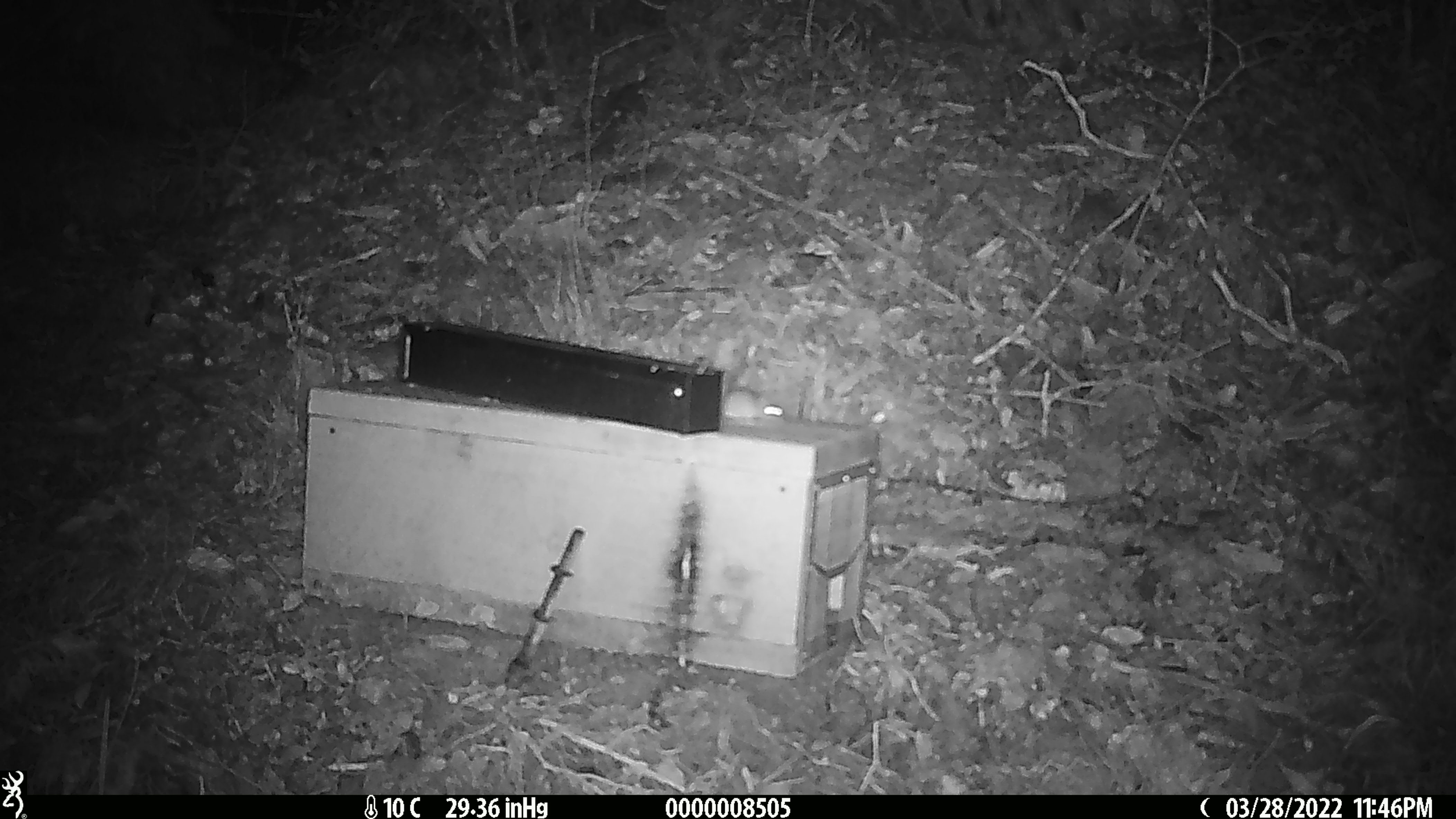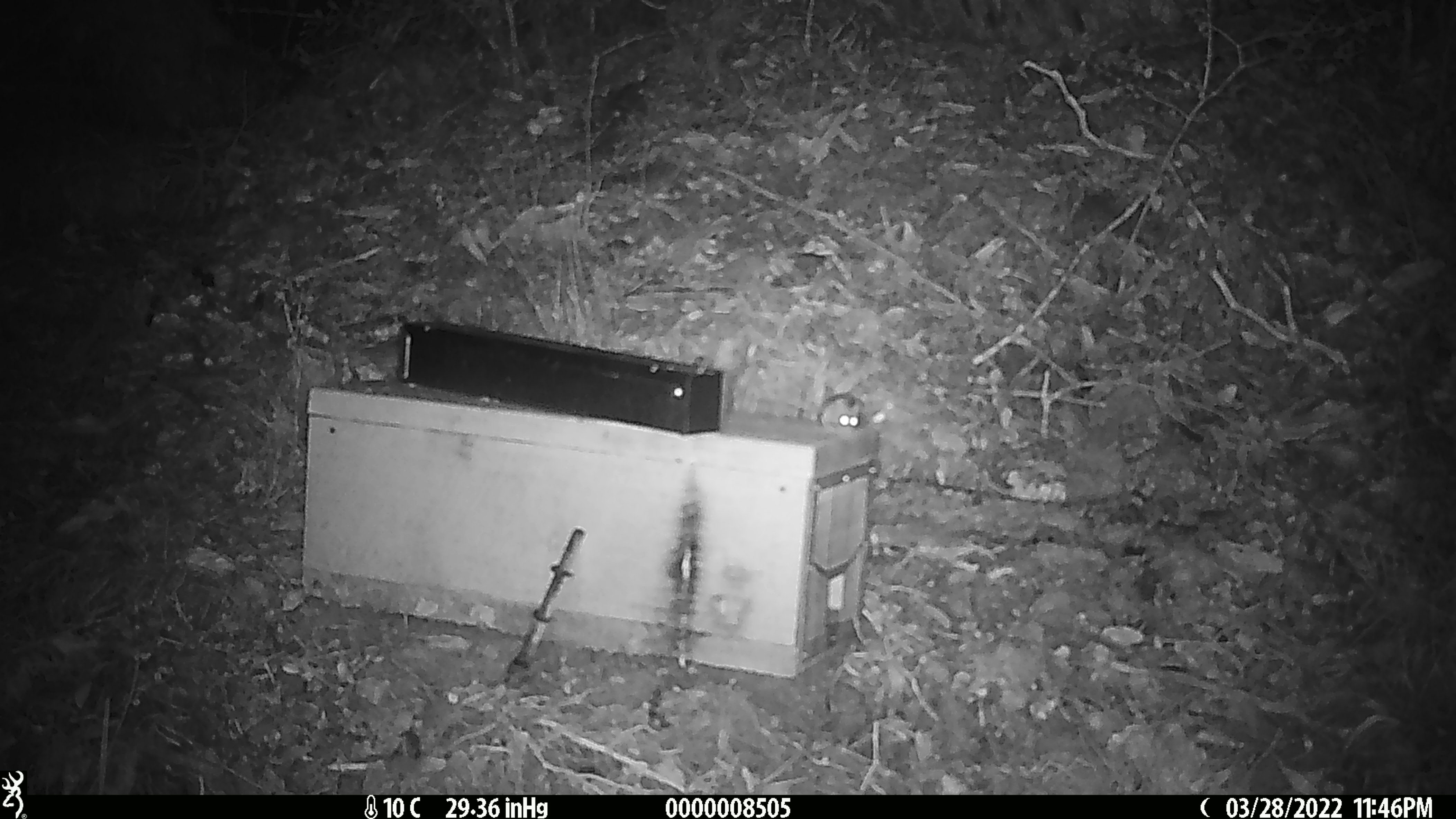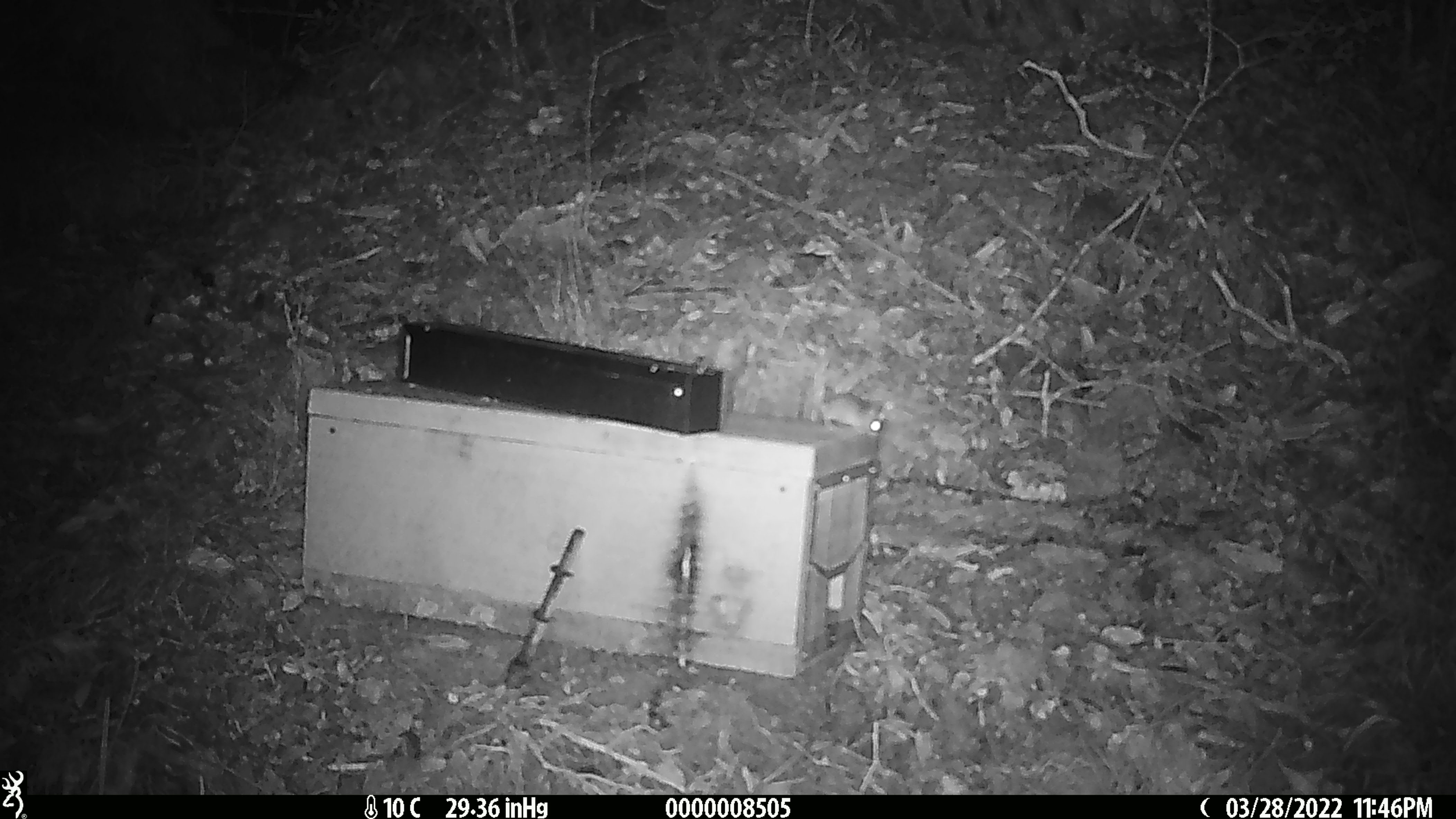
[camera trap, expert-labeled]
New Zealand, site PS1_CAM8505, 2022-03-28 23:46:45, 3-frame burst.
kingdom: Animalia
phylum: Chordata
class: Mammalia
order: Rodentia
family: Muridae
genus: Mus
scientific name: Mus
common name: mouse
Mouse (Mus).